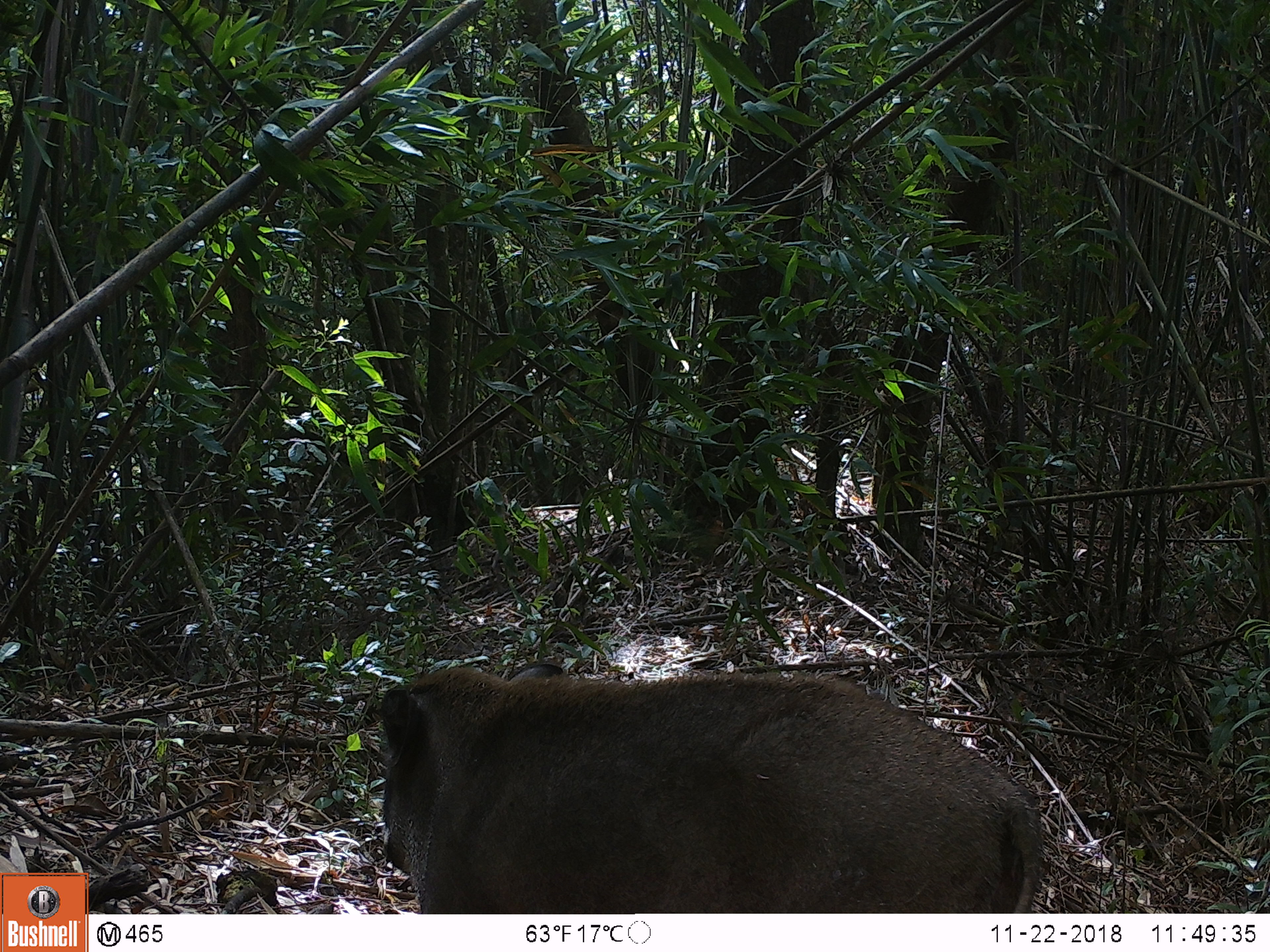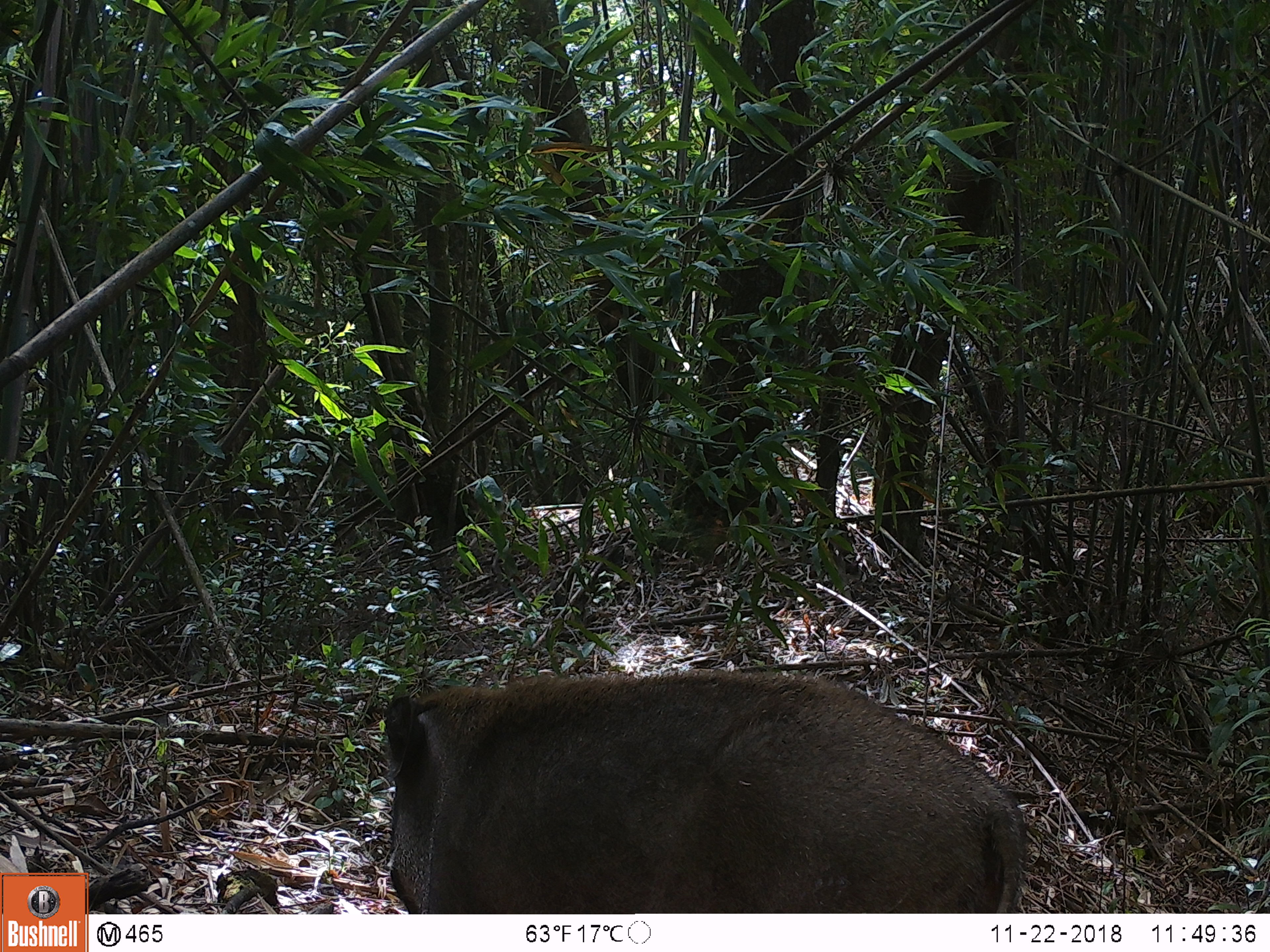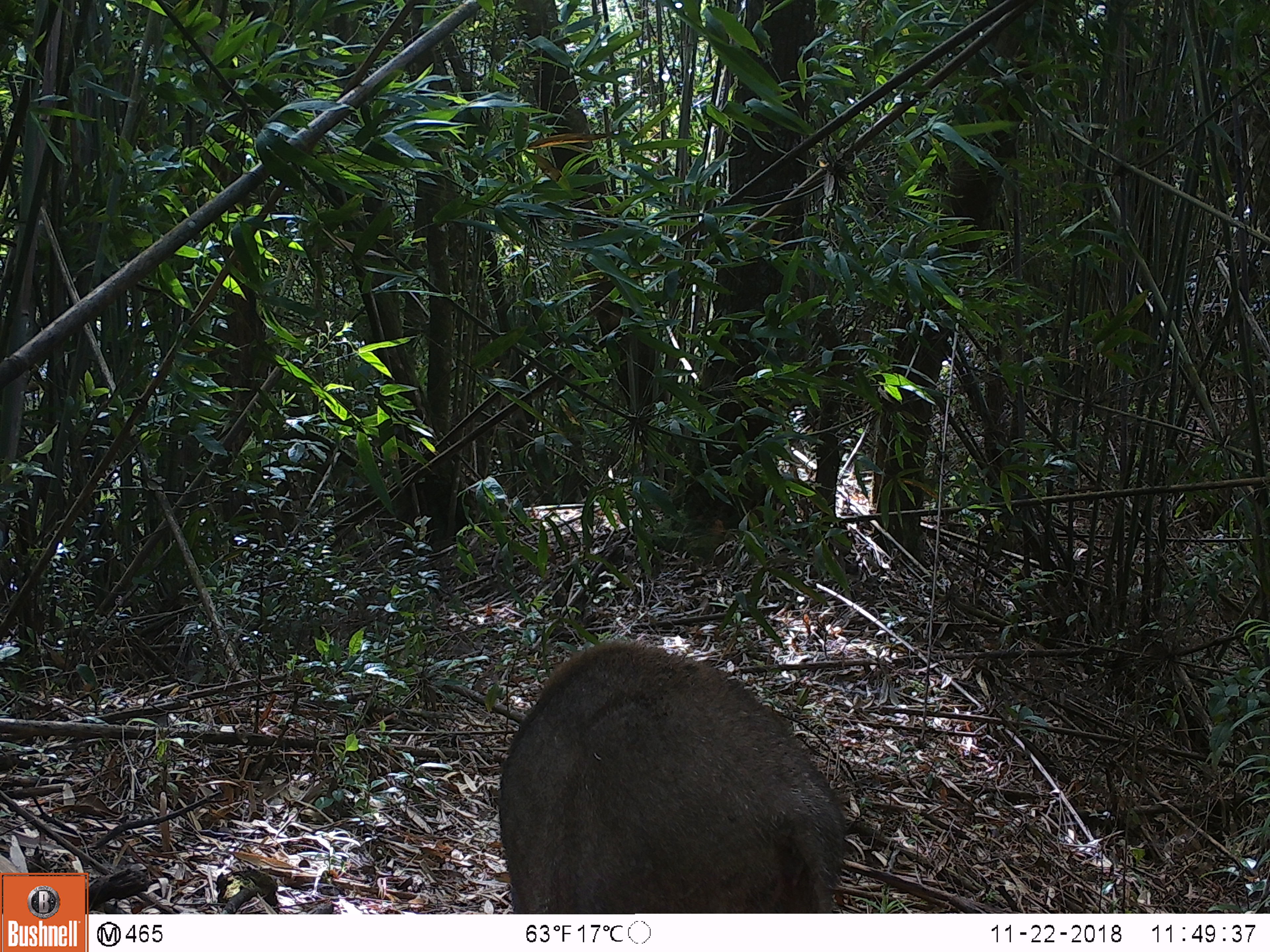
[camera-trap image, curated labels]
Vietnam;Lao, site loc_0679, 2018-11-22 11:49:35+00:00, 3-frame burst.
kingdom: Animalia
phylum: Chordata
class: Mammalia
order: Artiodactyla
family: Suidae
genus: Sus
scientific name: Sus scrofa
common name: eurasian wild pig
Eurasian wild pig (Sus scrofa). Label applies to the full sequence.